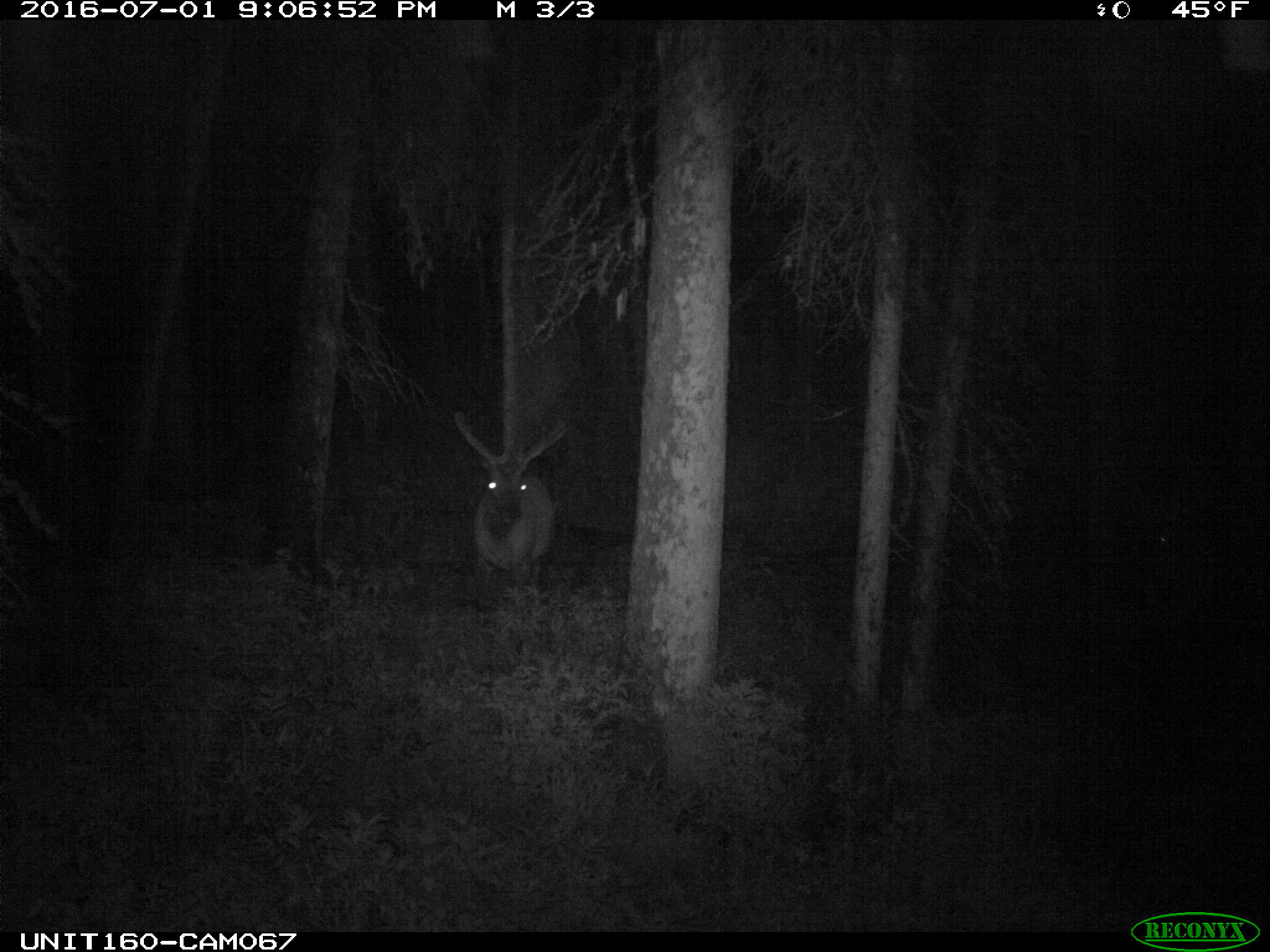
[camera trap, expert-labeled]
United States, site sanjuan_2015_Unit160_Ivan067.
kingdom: Animalia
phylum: Chordata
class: Mammalia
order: Artiodactyla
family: Cervidae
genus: Cervus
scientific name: Cervus elaphus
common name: red deer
Cervus elaphus (red deer).